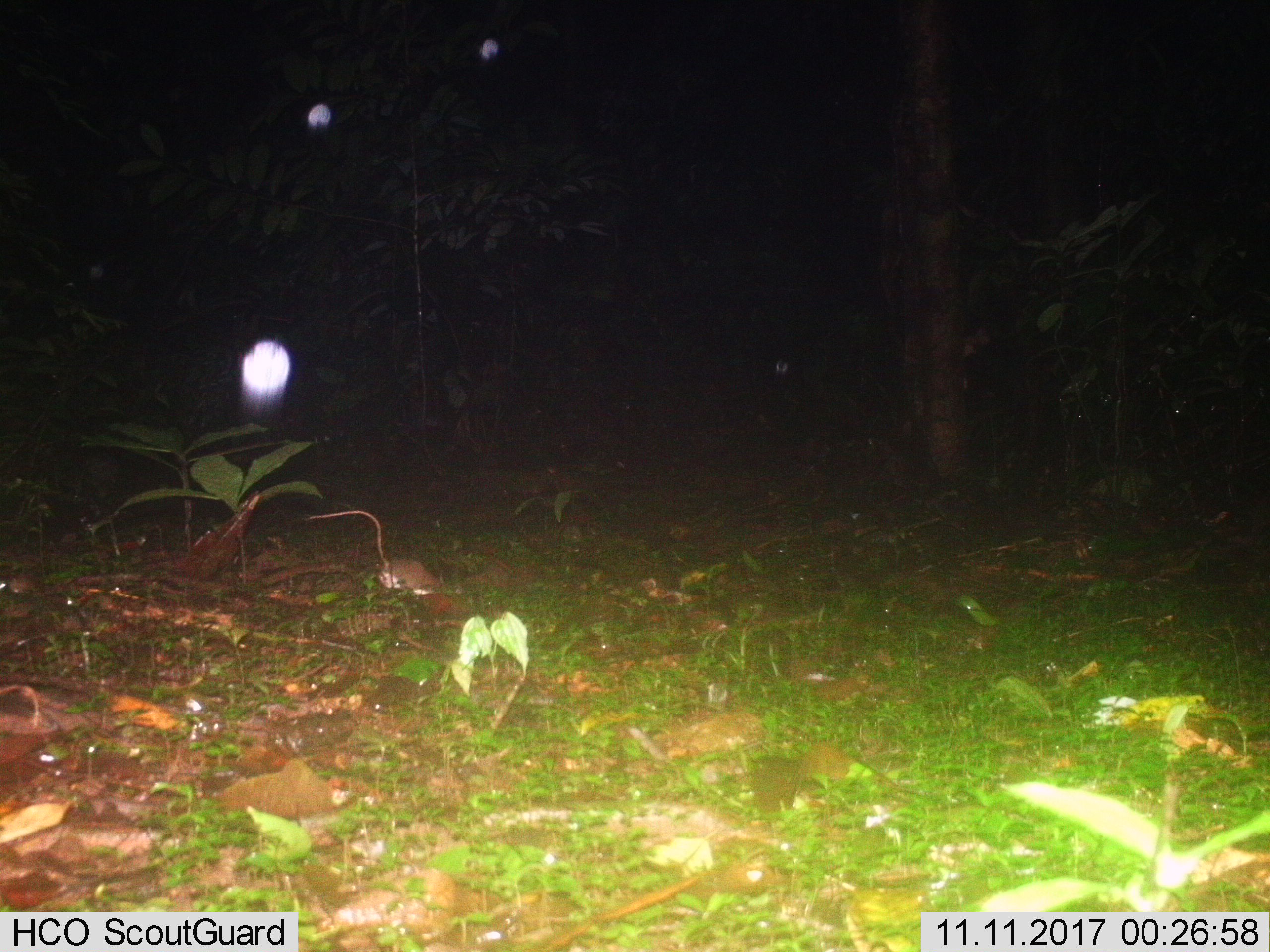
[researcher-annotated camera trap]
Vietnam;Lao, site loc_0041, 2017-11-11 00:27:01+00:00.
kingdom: Animalia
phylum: Chordata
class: Mammalia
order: Rodentia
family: Muridae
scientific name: Muridae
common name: old-world mice and rats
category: unidentified murid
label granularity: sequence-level